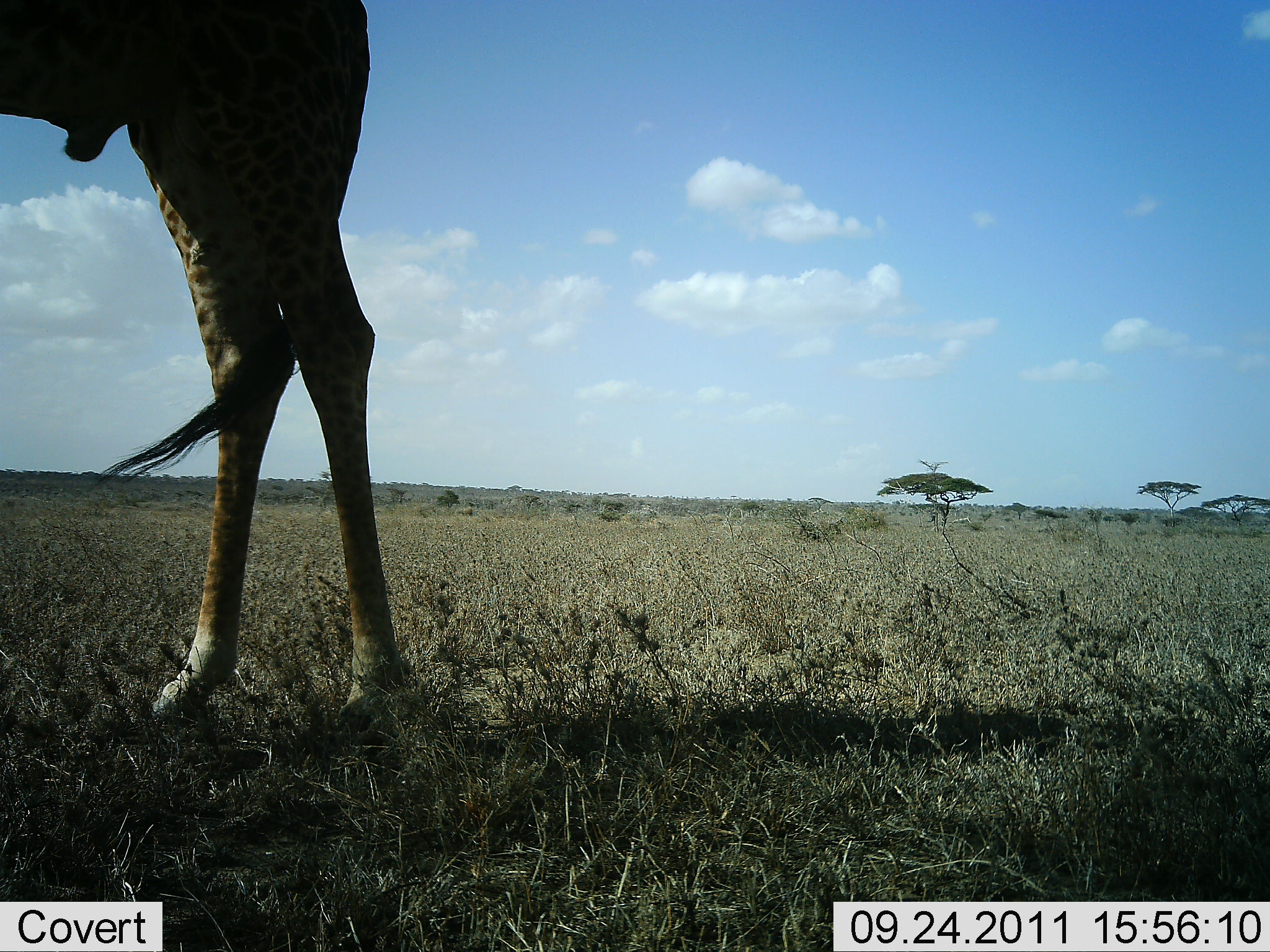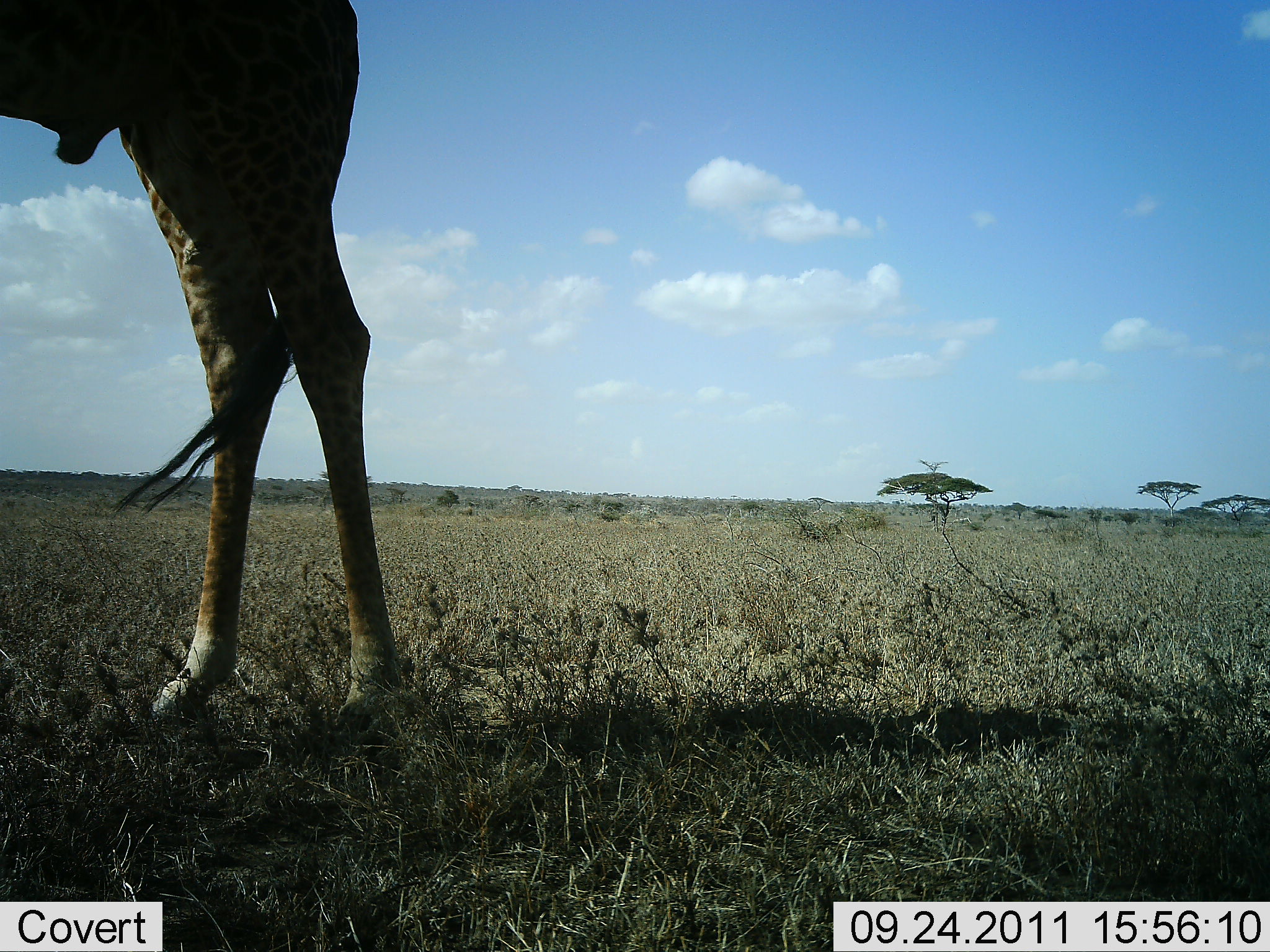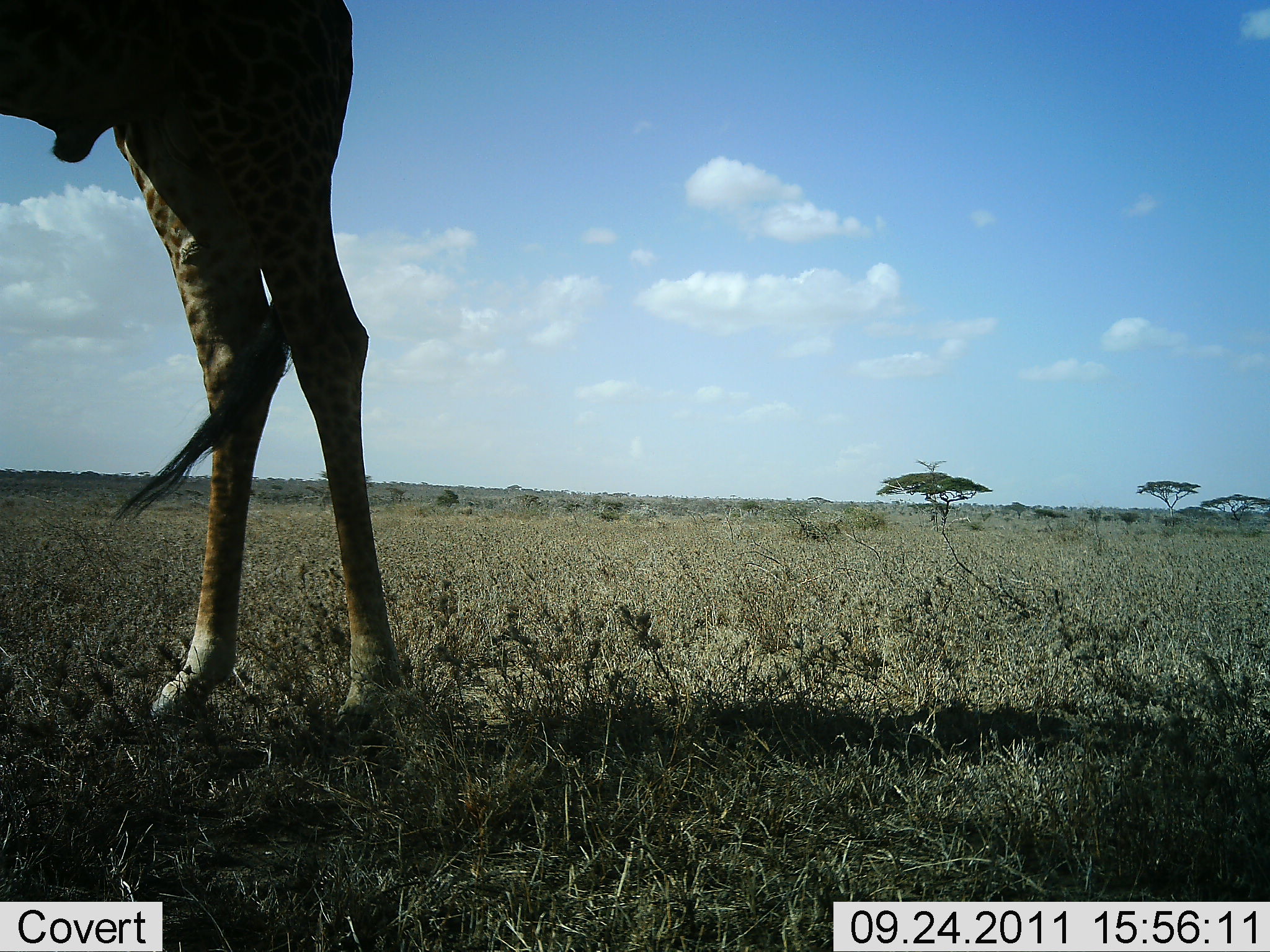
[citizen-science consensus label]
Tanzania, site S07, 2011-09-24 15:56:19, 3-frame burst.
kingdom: Animalia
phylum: Chordata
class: Mammalia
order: Artiodactyla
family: Giraffidae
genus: Giraffa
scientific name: Giraffa camelopardalis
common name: giraffe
Giraffe (Giraffa camelopardalis), count 1. Behavior (volunteer vote fractions): standing 85%, resting 0%, moving 8%, interacting 0%. Young present (vote fraction): 0%. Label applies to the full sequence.